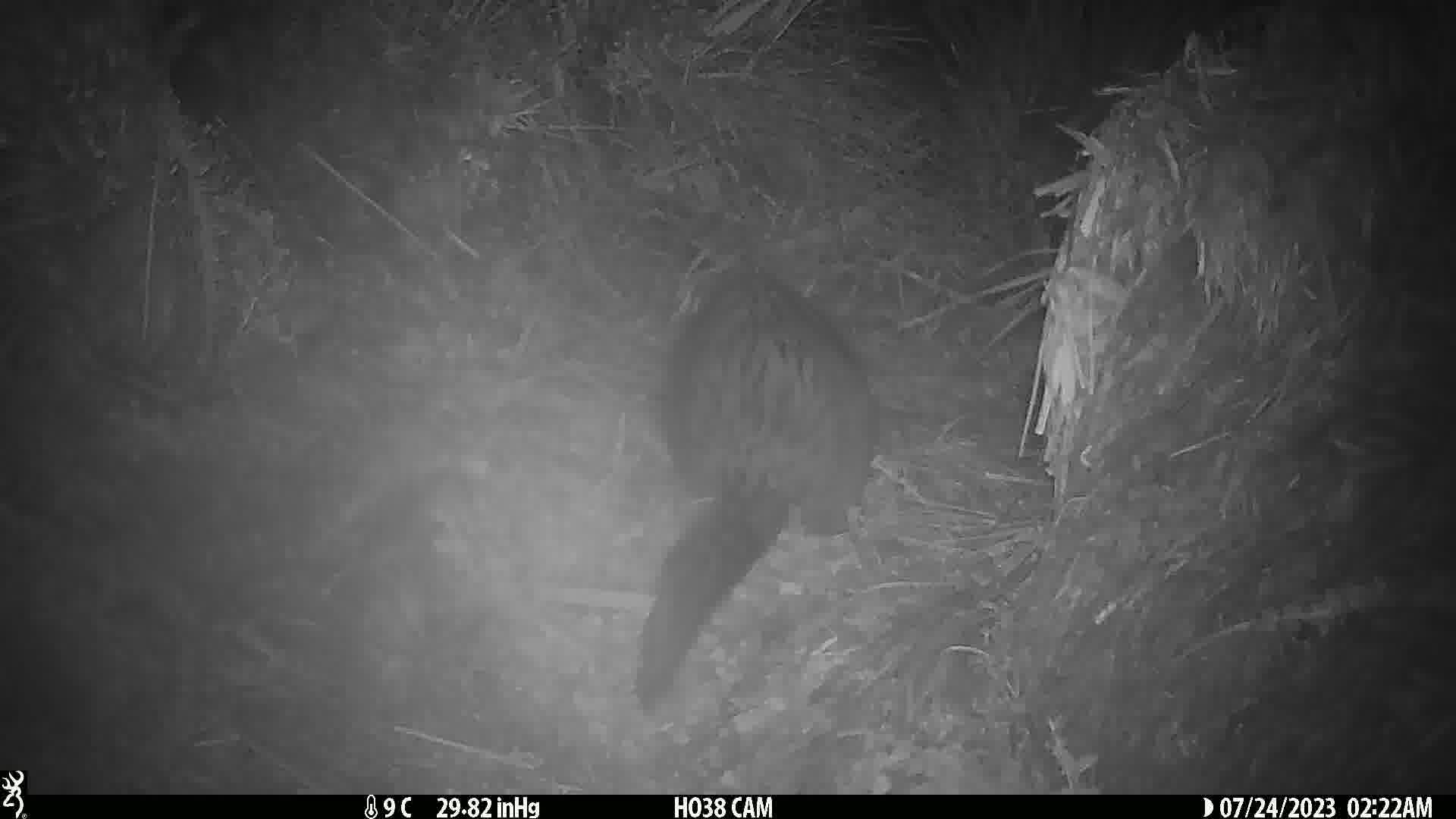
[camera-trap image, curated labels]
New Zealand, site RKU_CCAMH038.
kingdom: Animalia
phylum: Chordata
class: Mammalia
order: Diprotodontia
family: Phalangeridae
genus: Trichosurus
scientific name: Trichosurus vulpecula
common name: common brushtail possum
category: possum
Possum (common brushtail possum) (Trichosurus vulpecula).